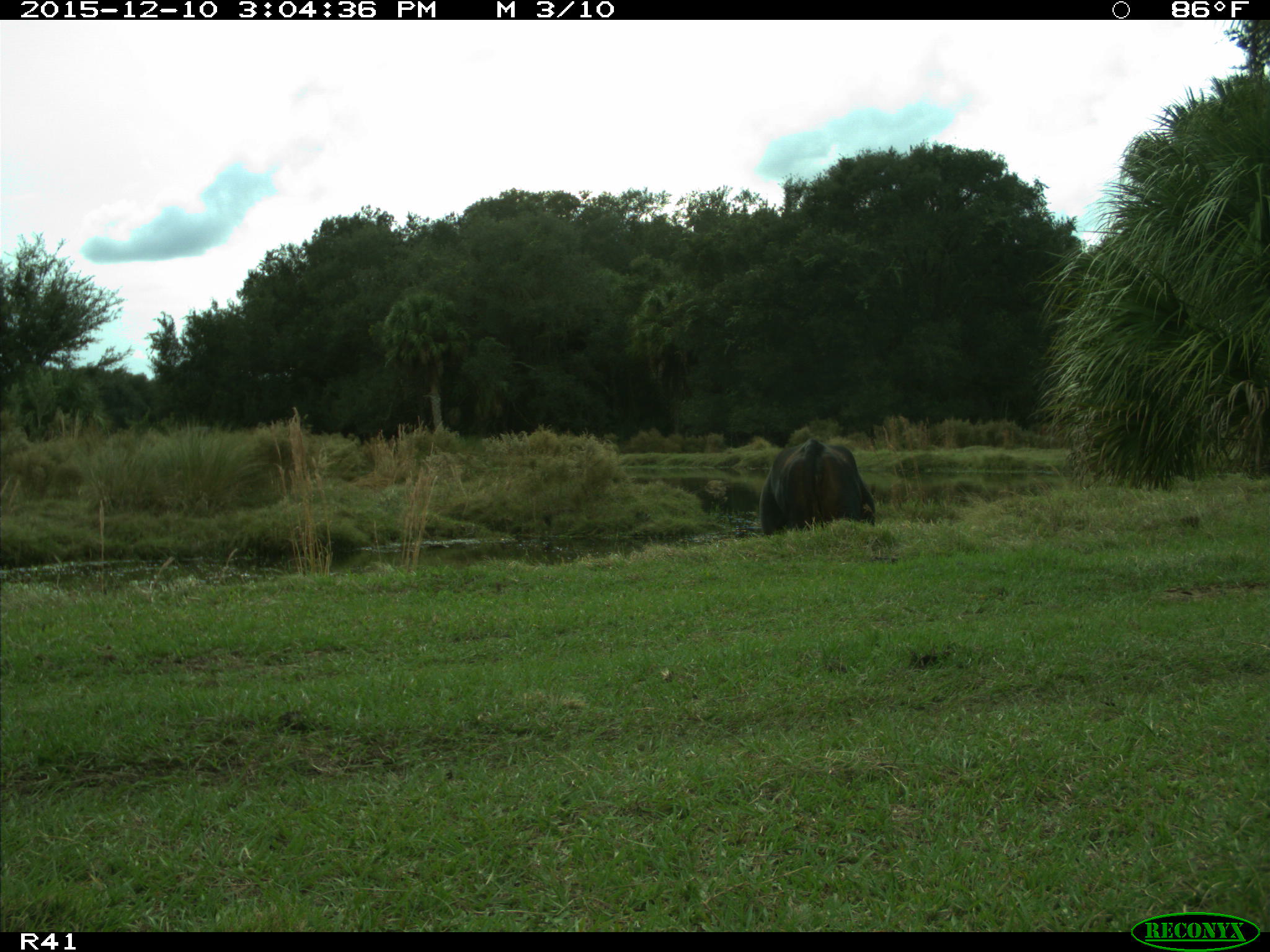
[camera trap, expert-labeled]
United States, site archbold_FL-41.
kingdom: Animalia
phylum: Chordata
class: Mammalia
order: Artiodactyla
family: Bovidae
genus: Bos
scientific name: Bos taurus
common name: domestic cow